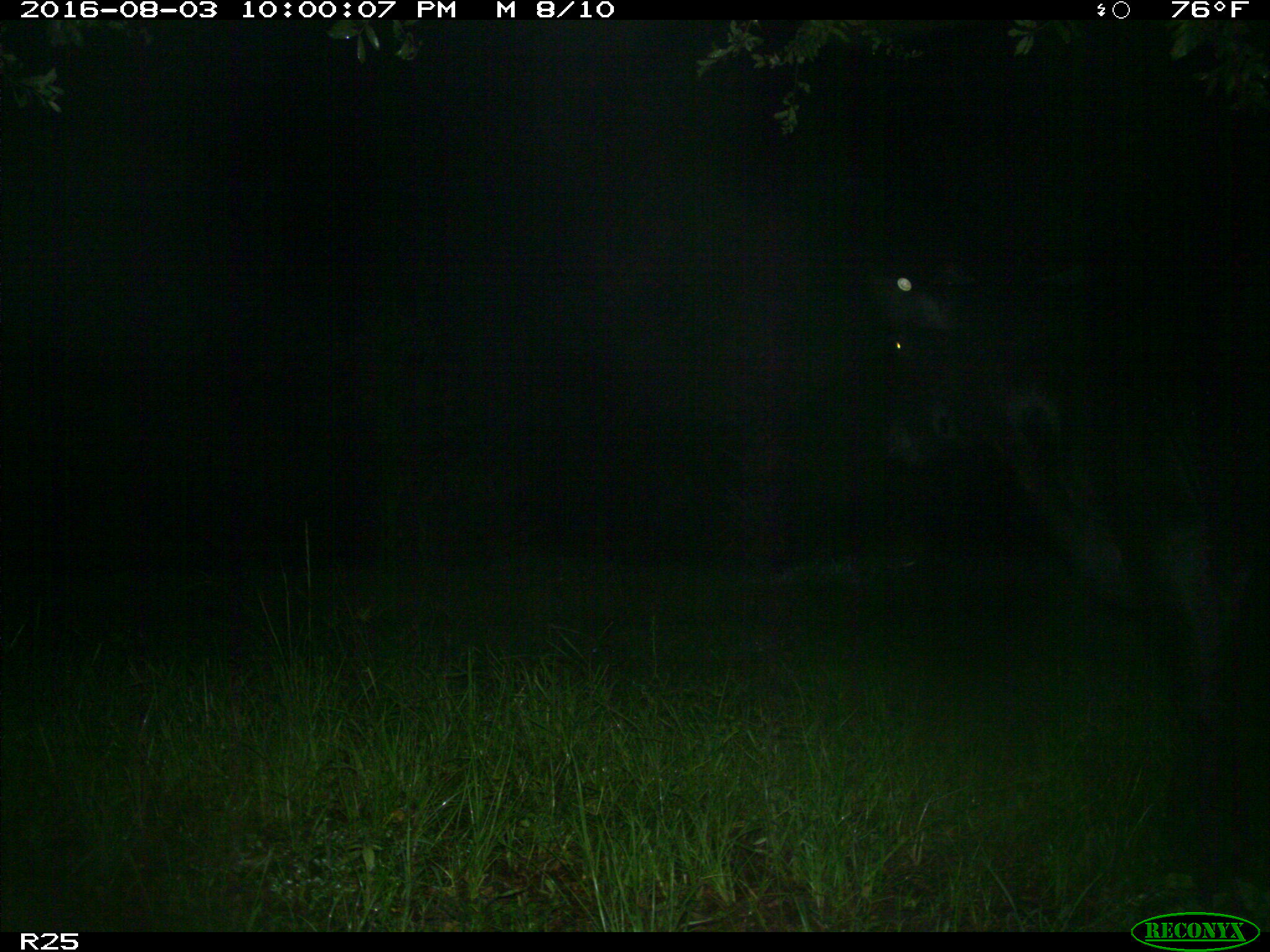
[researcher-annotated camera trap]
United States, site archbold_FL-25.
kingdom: Animalia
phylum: Chordata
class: Mammalia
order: Artiodactyla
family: Bovidae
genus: Bos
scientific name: Bos taurus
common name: domestic cow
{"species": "Bos taurus (domestic cow)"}